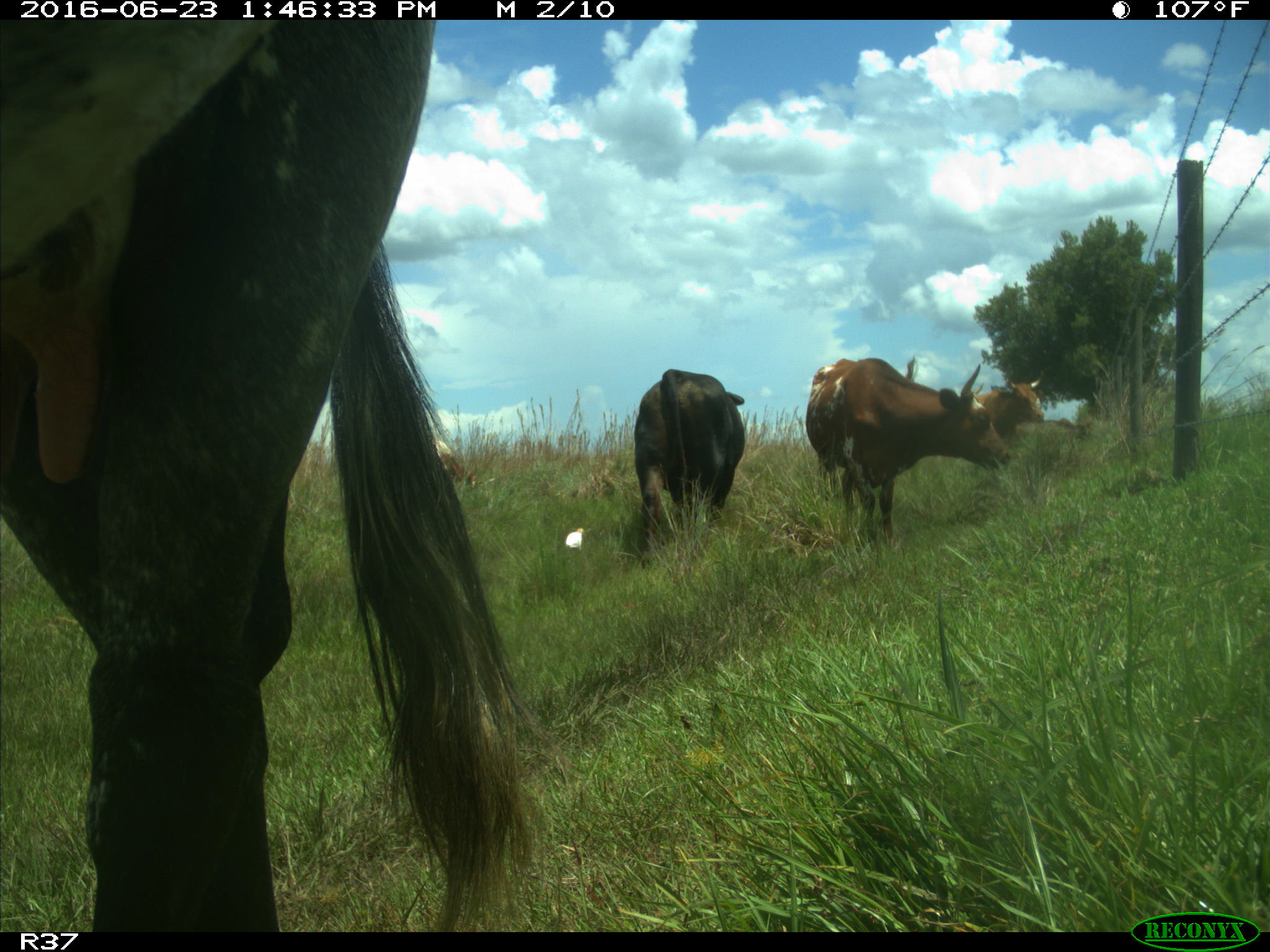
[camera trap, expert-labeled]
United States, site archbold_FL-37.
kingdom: Animalia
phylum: Chordata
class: Mammalia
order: Artiodactyla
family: Bovidae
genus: Bos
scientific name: Bos taurus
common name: domestic cow